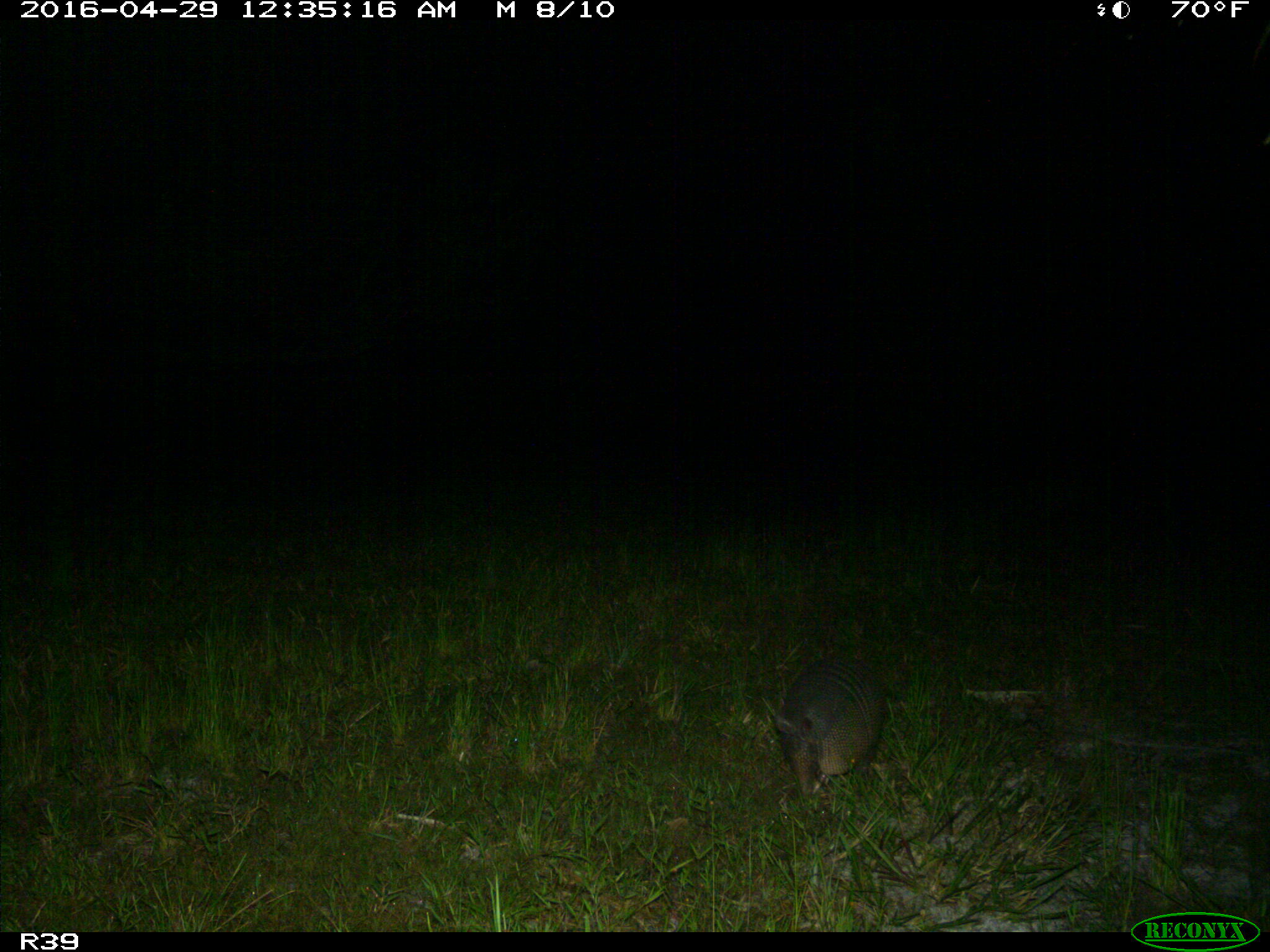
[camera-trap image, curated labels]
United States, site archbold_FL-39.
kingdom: Animalia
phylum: Chordata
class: Mammalia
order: Cingulata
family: Dasypodidae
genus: Dasypus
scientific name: Dasypus novemcinctus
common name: nine-banded armadillo